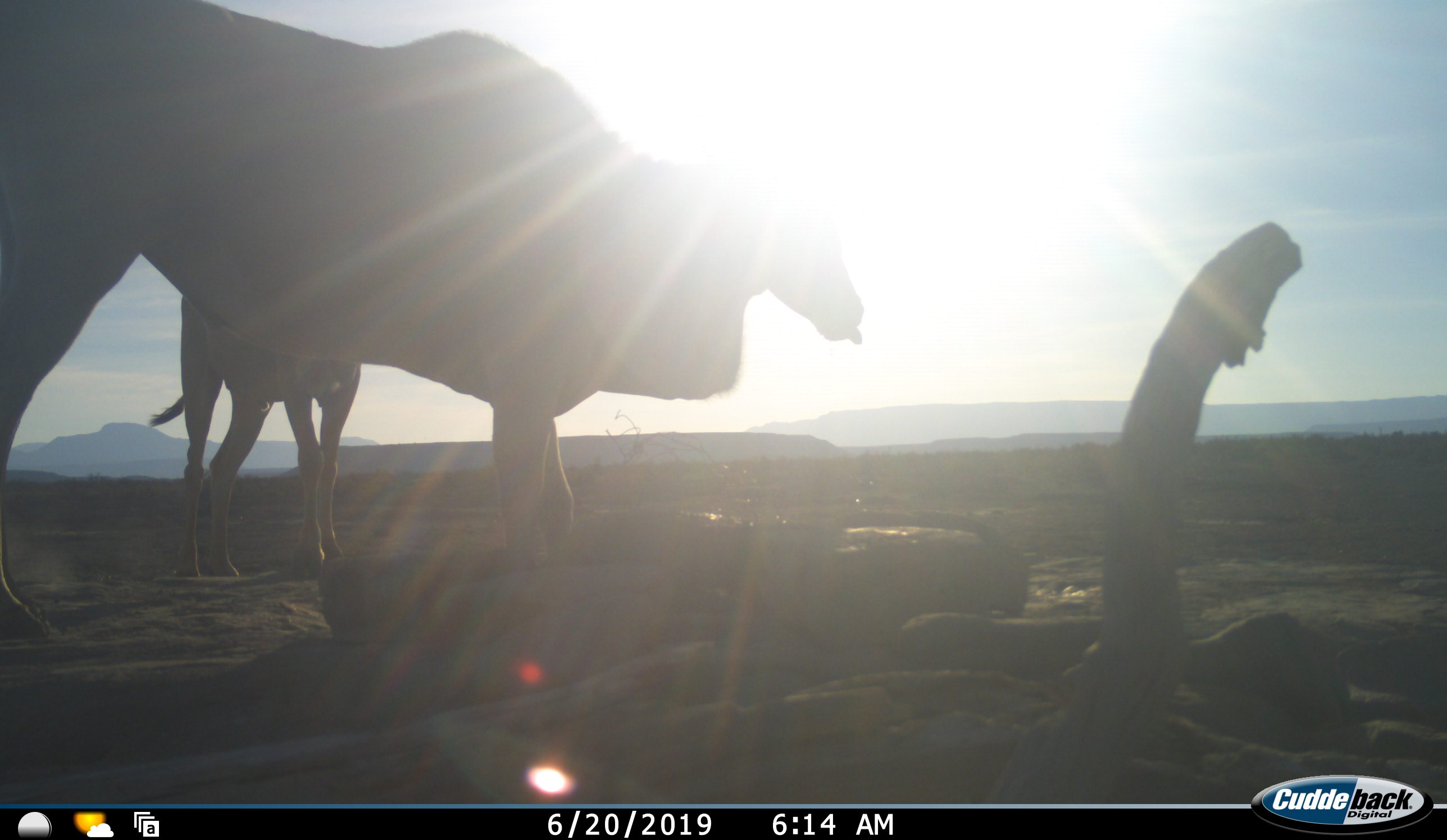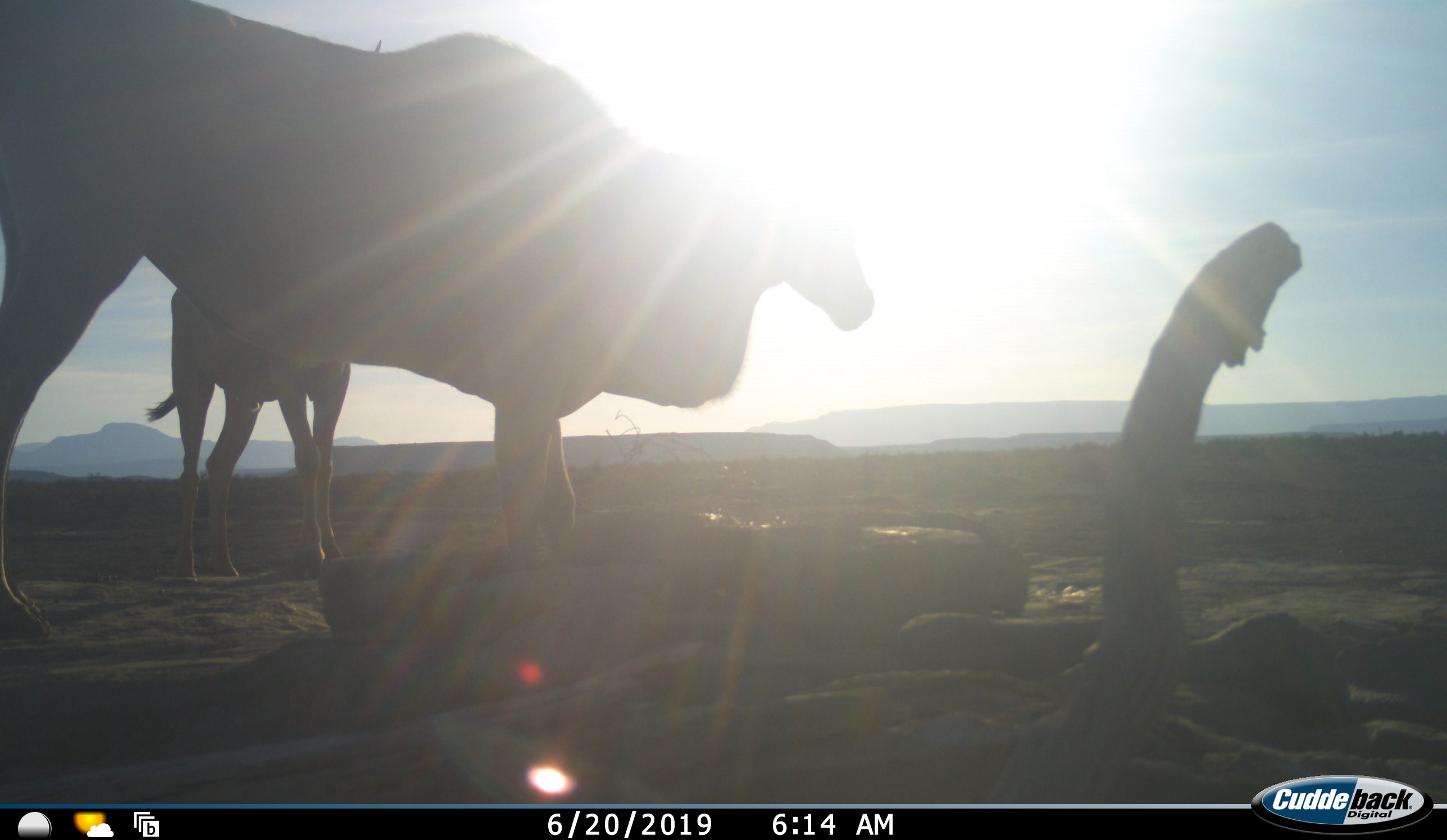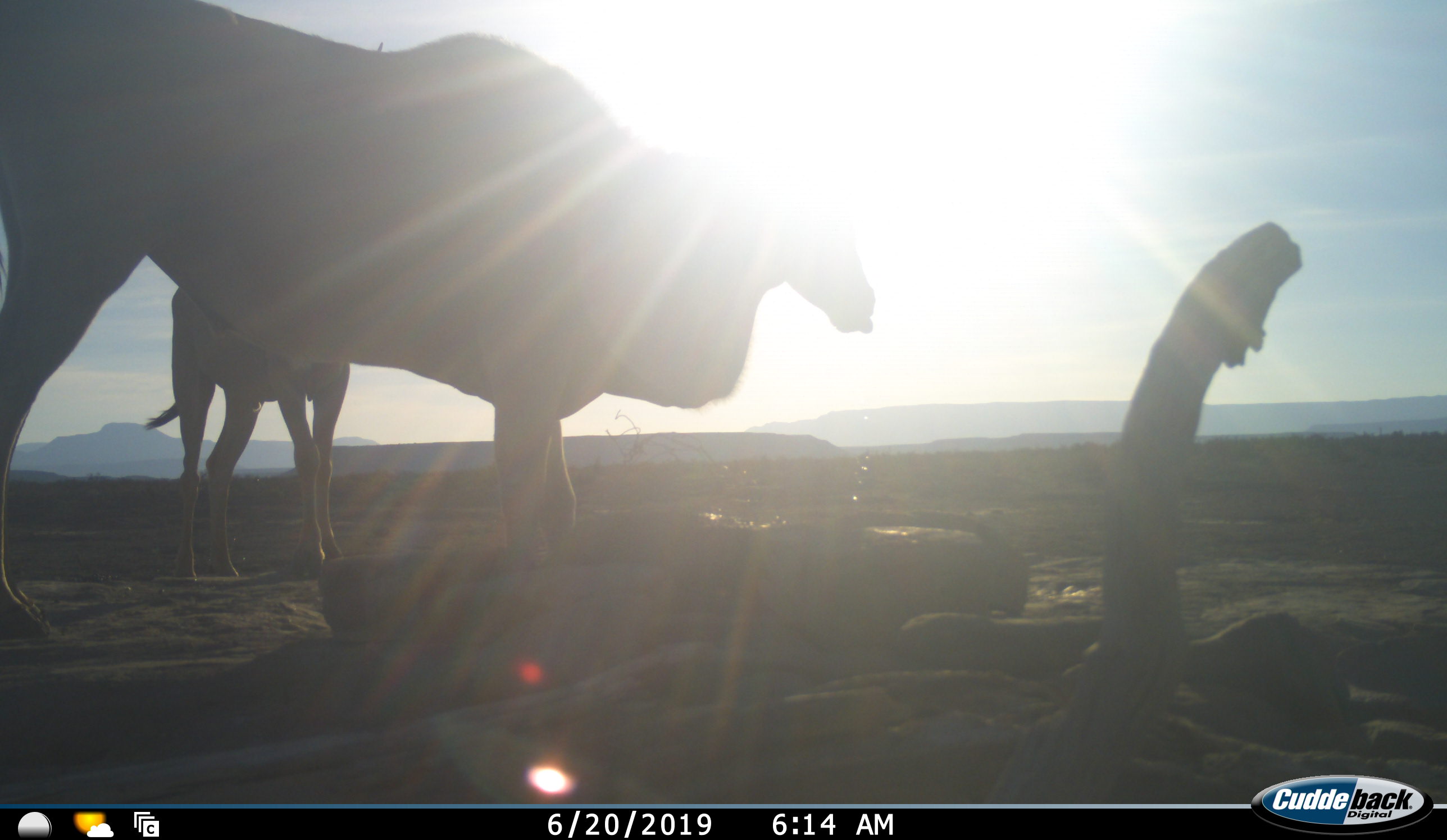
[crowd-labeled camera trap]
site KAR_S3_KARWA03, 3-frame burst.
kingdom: Animalia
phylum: Chordata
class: Mammalia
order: Artiodactyla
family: Bovidae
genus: Tragelaphus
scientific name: Tragelaphus oryx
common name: eland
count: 2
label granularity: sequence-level